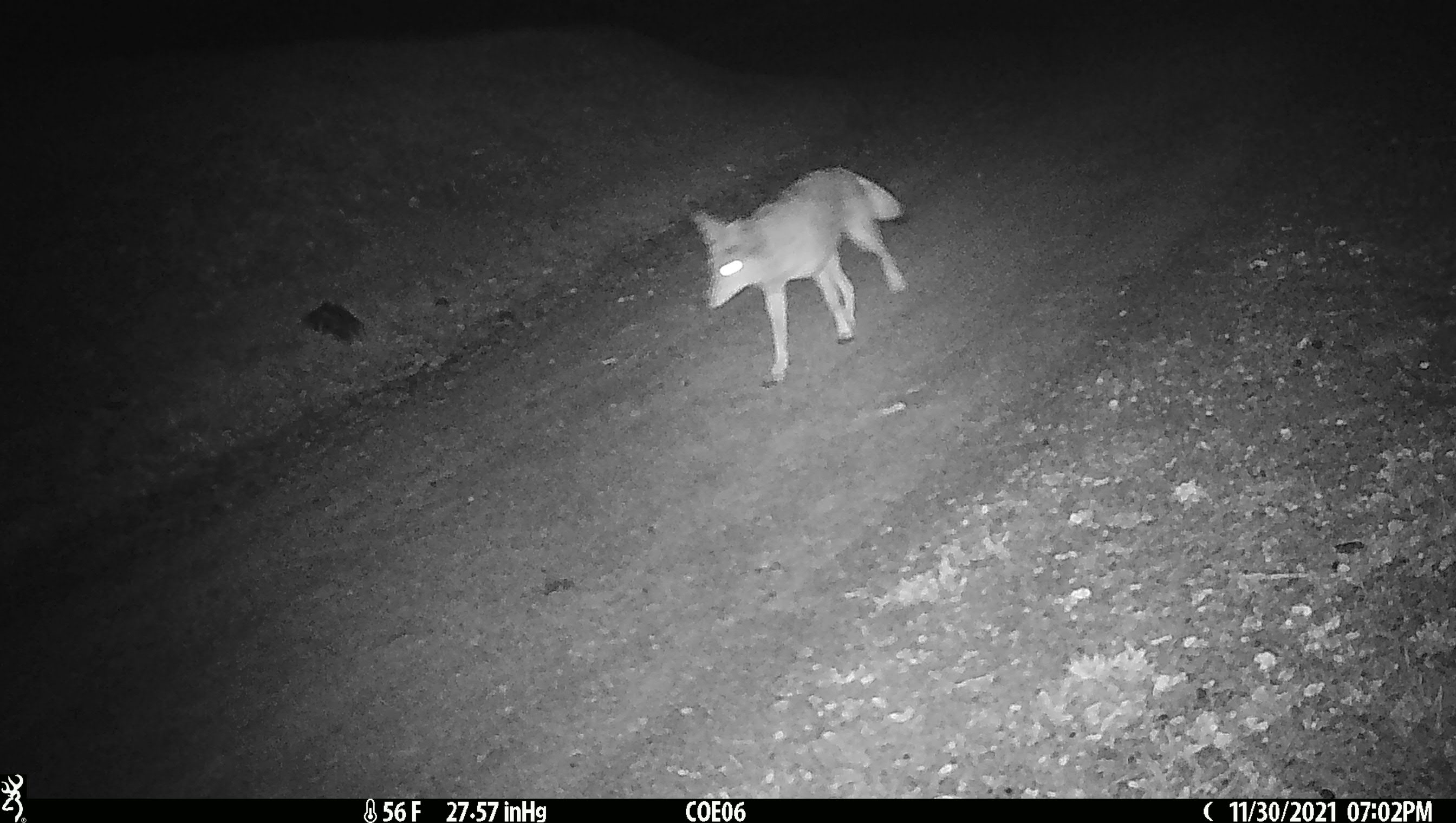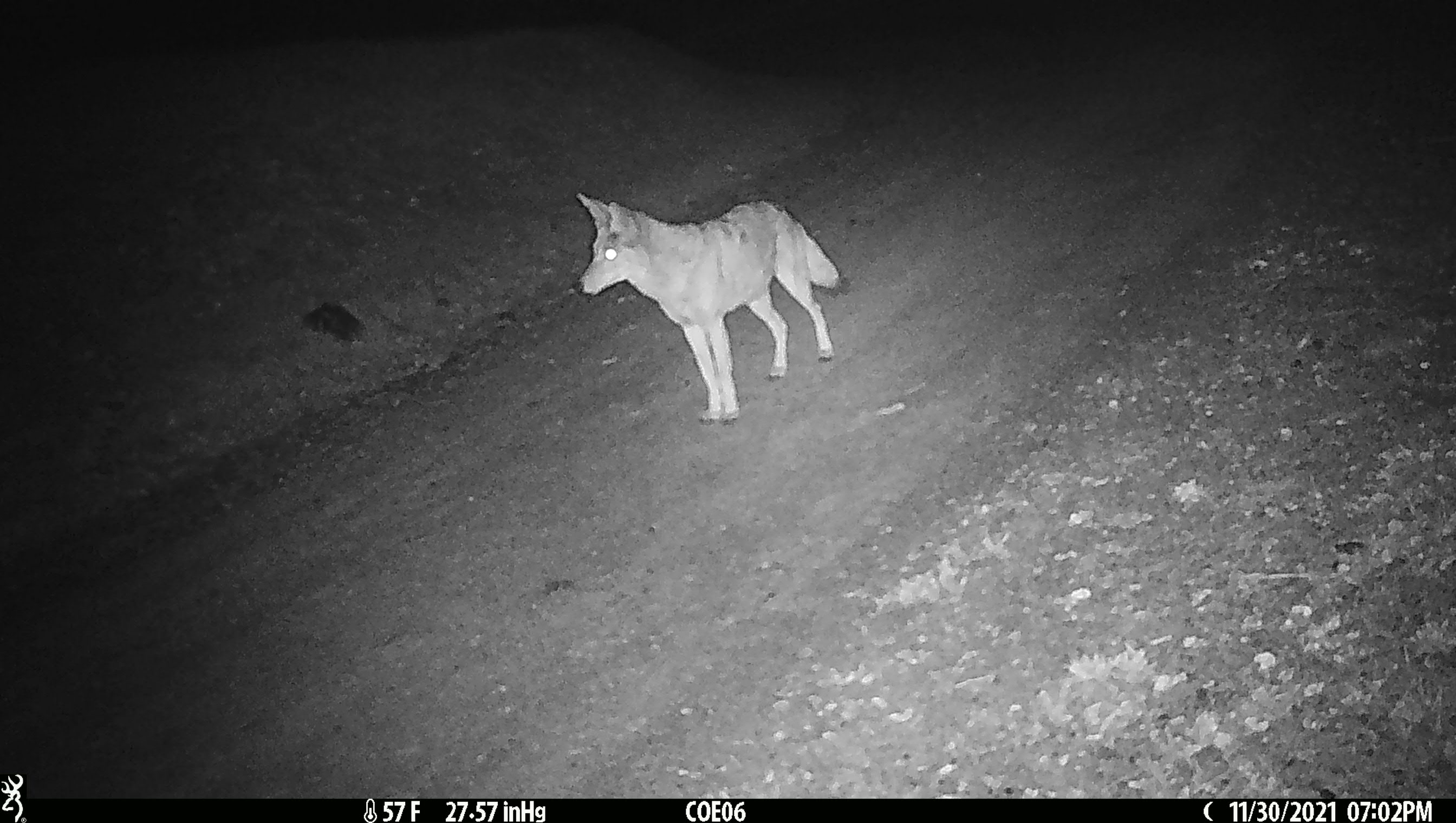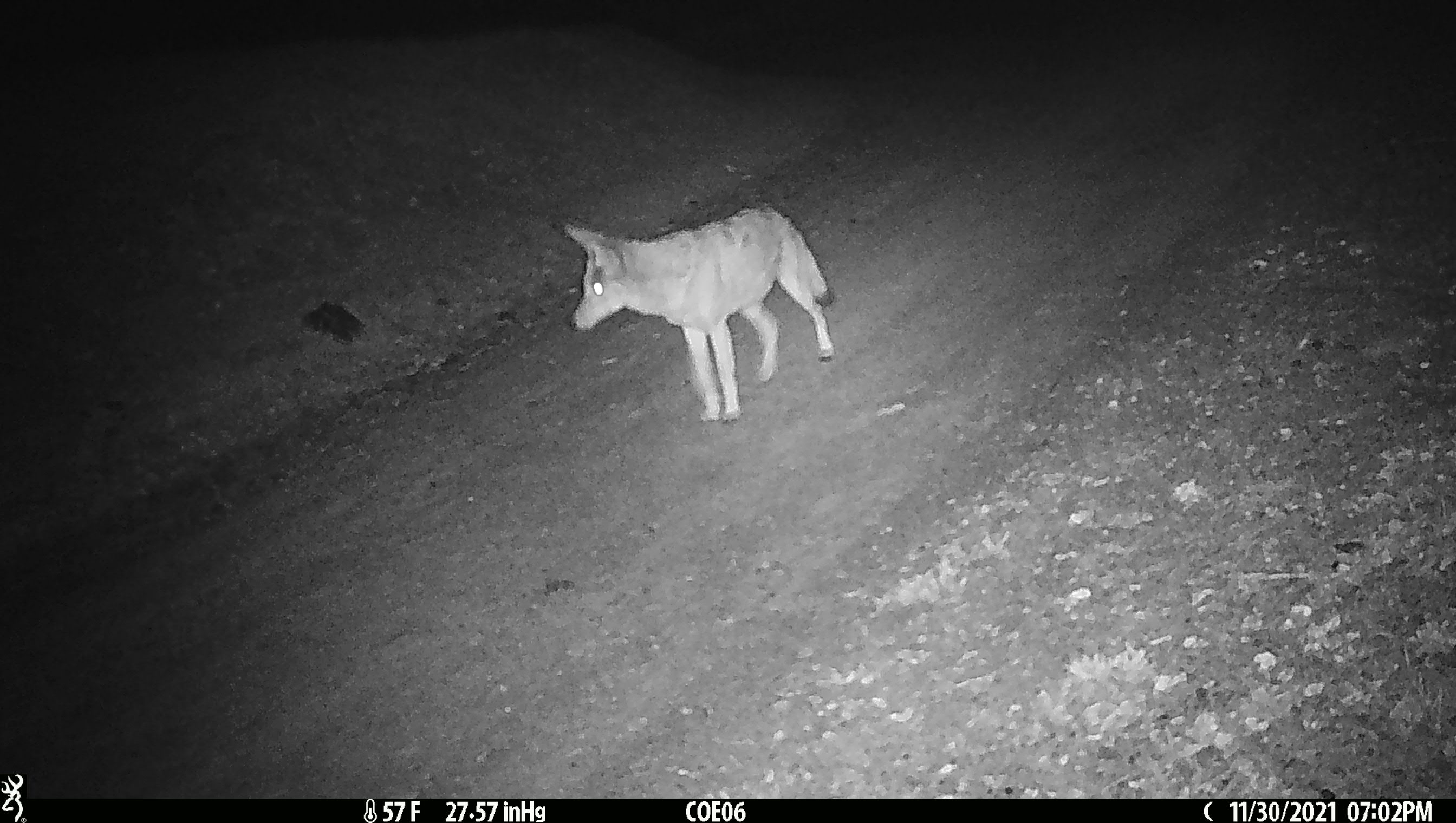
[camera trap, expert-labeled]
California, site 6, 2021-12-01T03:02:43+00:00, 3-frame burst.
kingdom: Animalia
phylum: Chordata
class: Mammalia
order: Carnivora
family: Canidae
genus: Canis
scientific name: Canis latrans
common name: coyote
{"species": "coyote (Canis latrans)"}